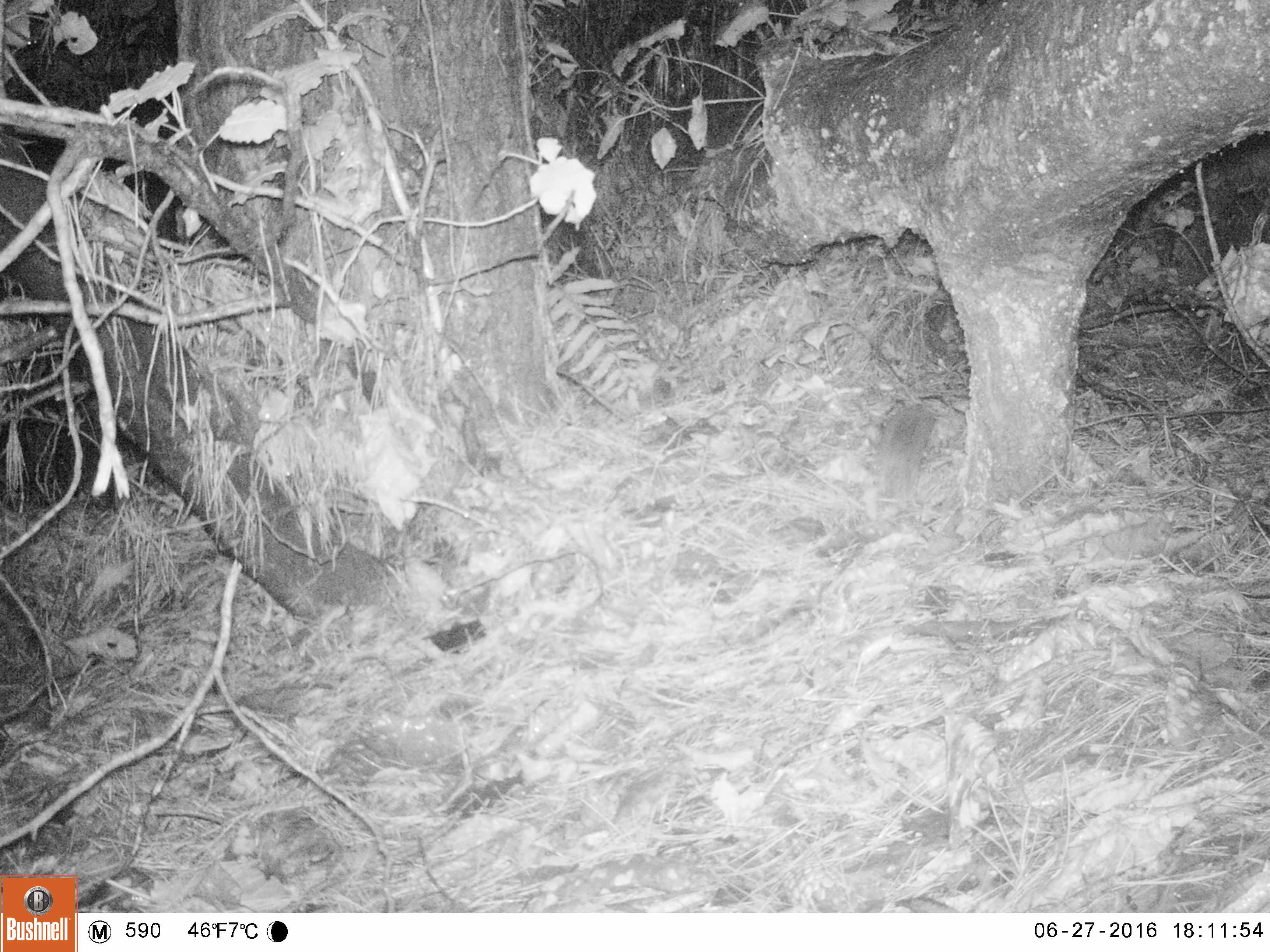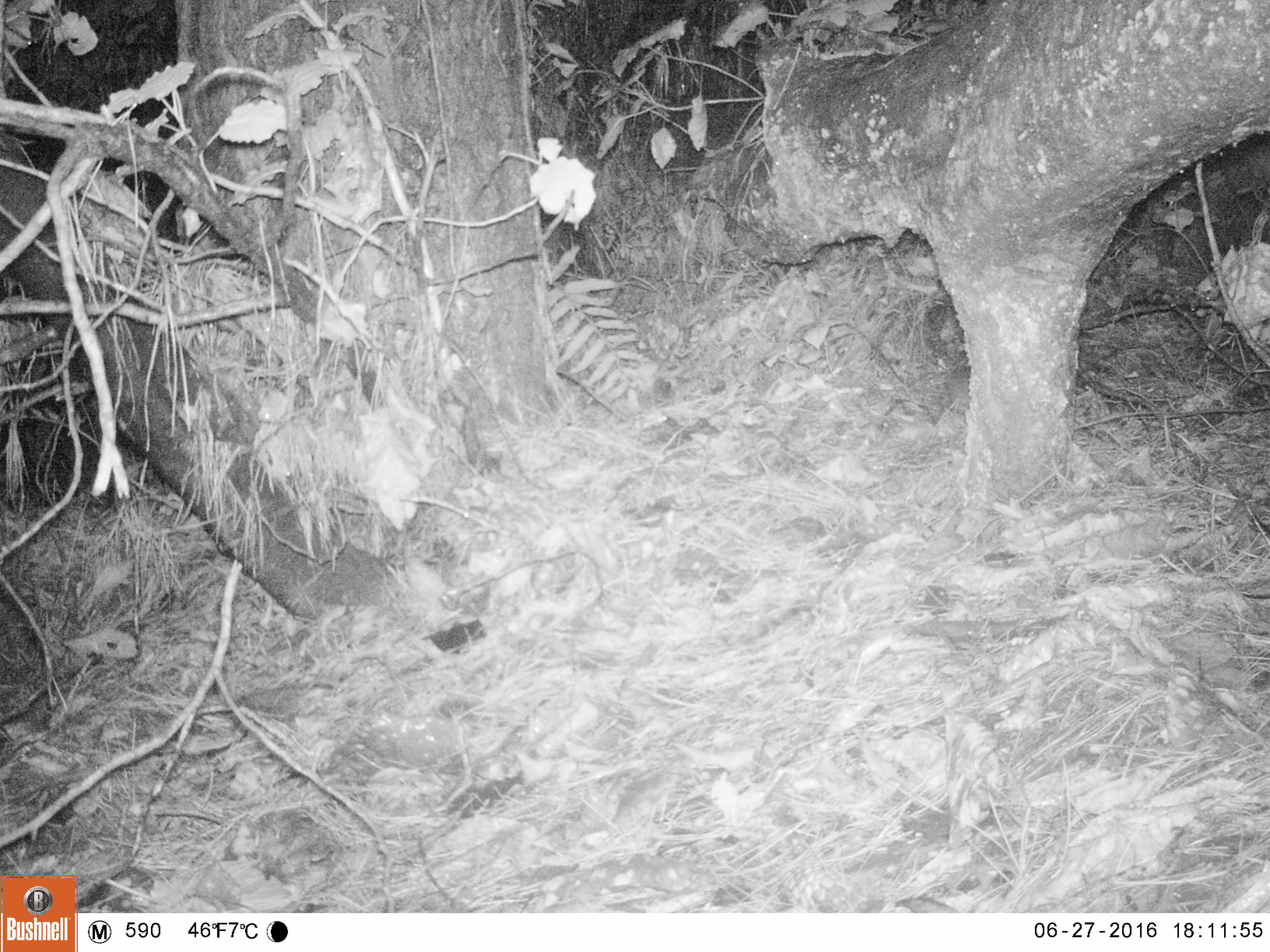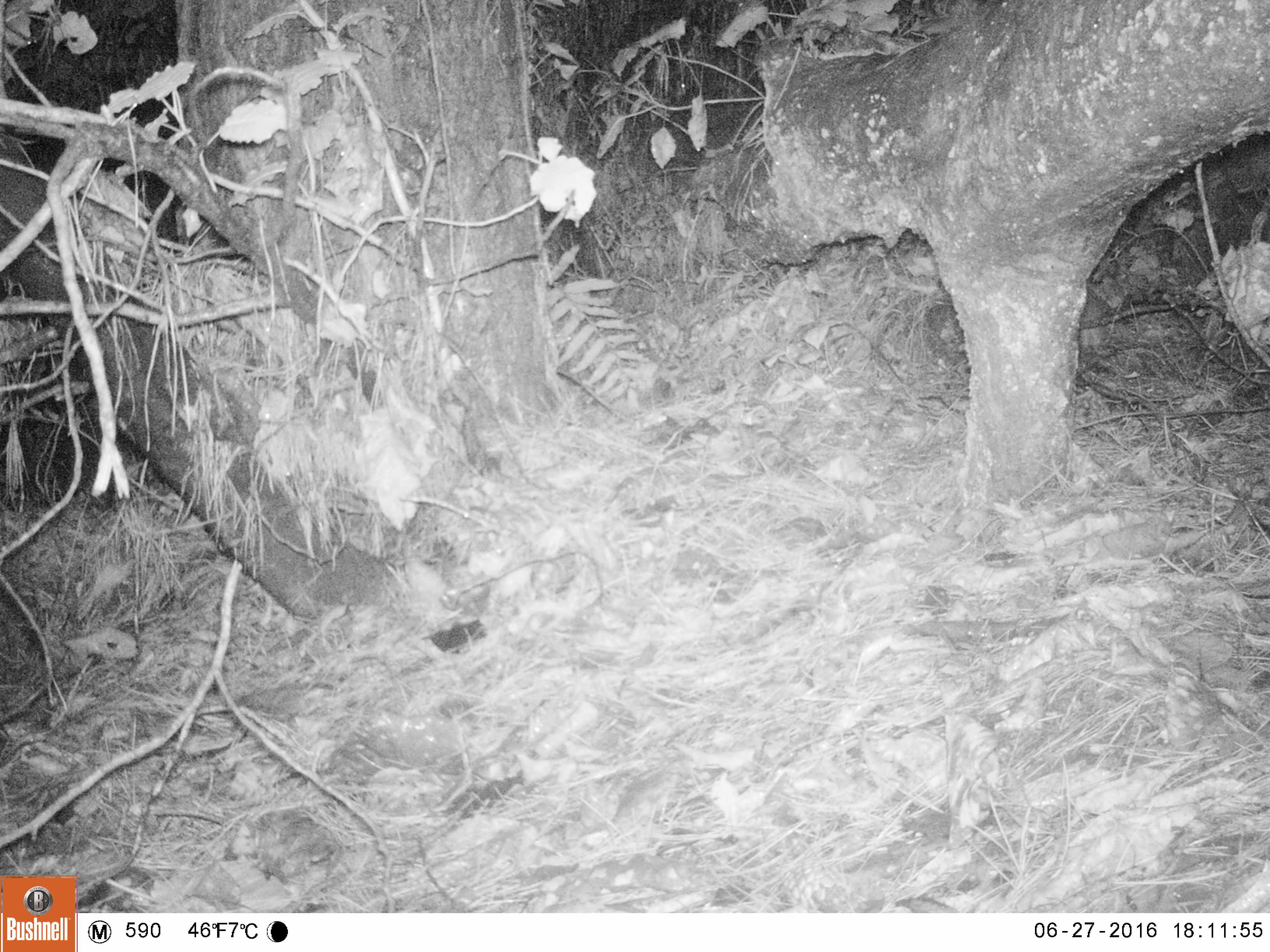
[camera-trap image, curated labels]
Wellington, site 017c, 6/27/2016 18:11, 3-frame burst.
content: unidentified animal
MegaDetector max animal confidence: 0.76